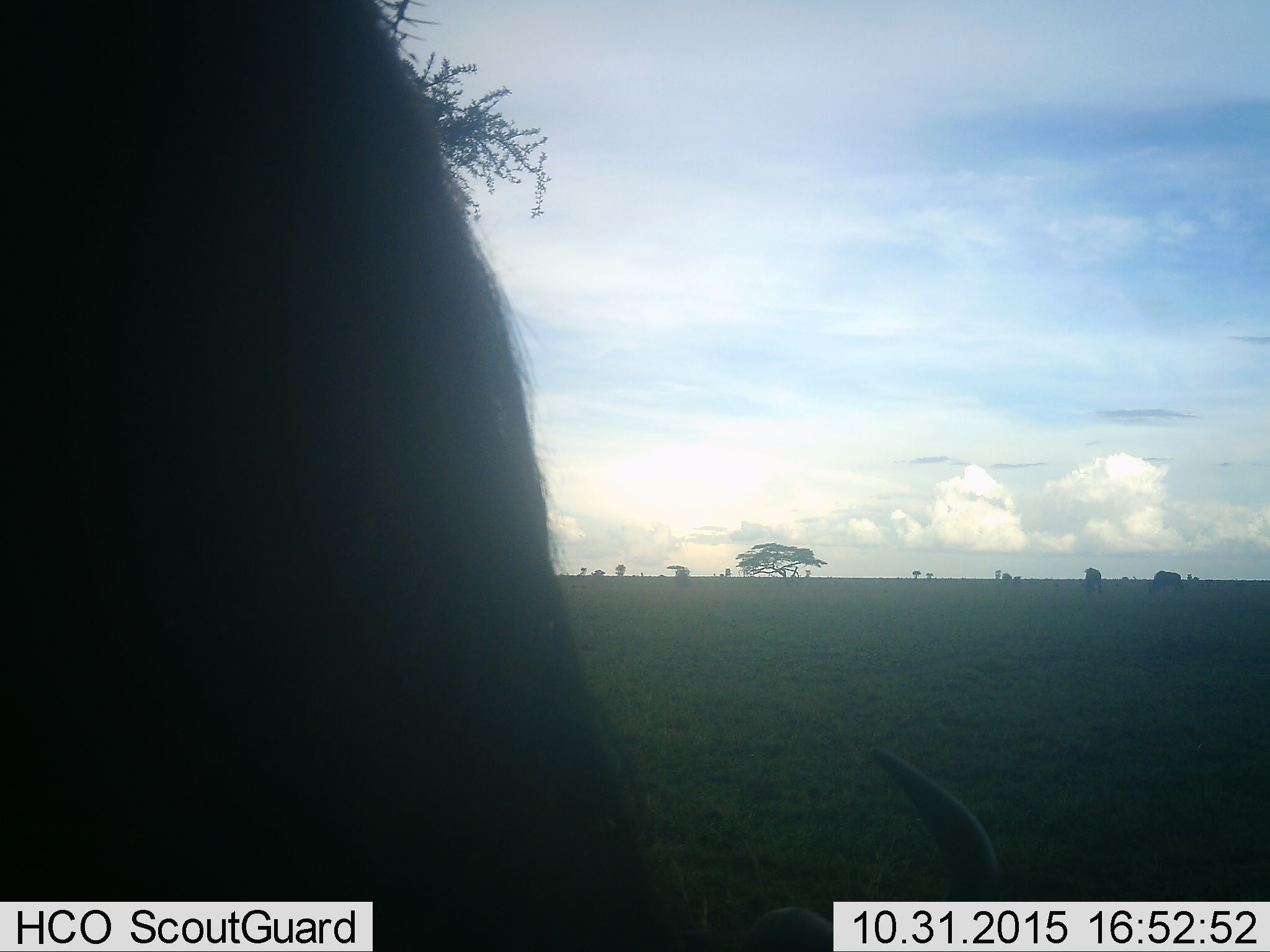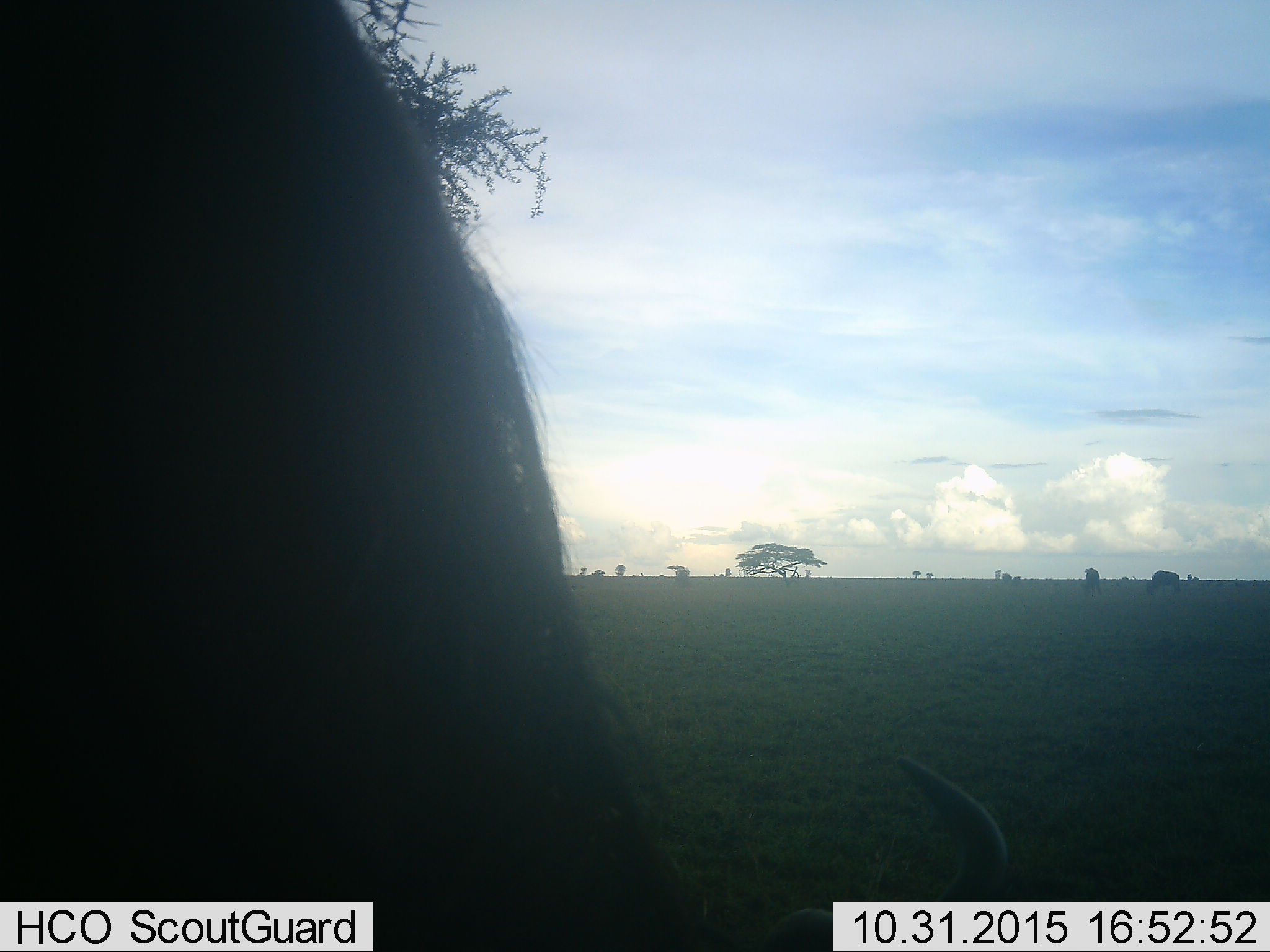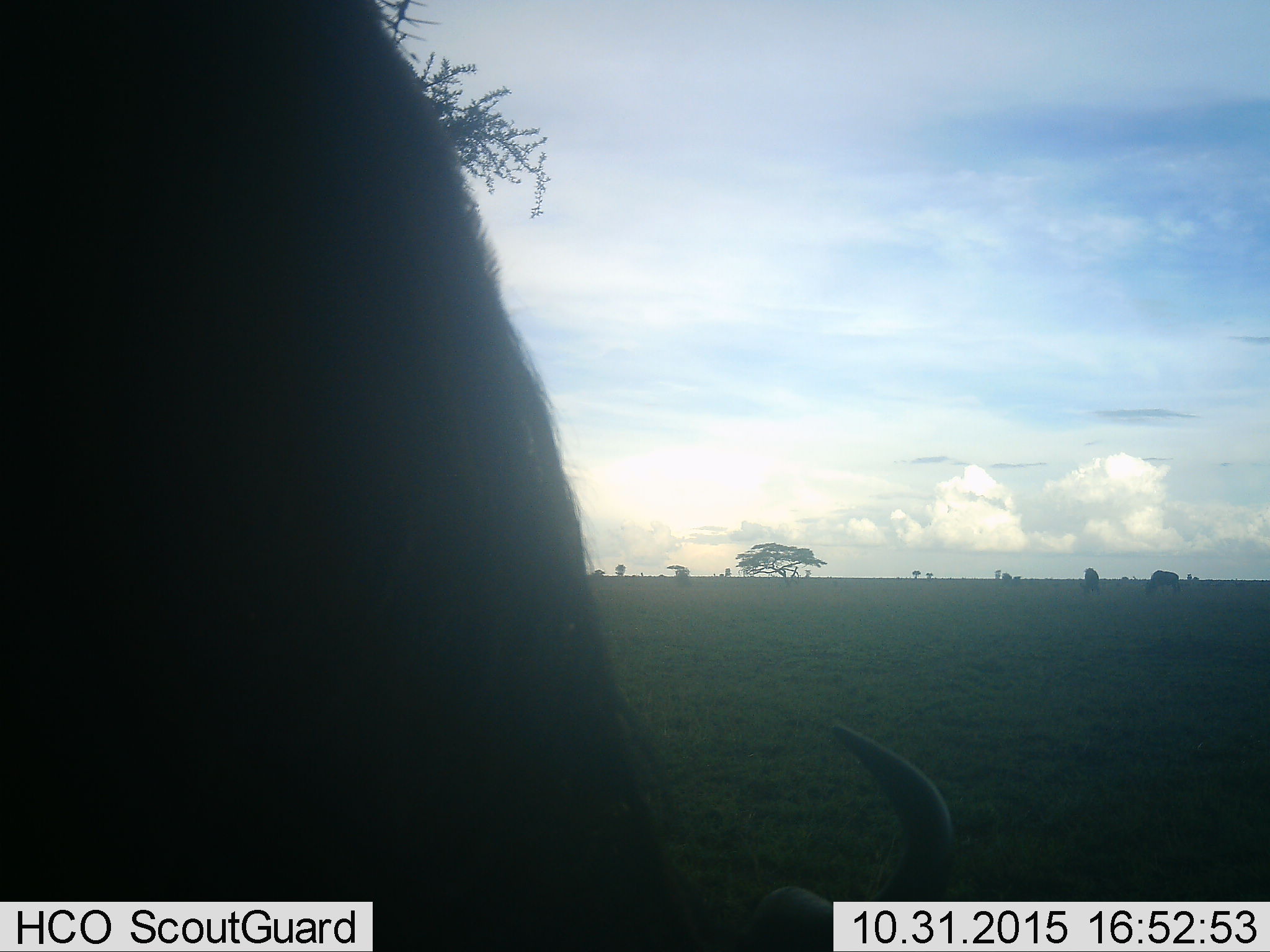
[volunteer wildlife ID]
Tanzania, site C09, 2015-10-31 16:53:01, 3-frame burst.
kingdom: Animalia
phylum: Chordata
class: Mammalia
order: Artiodactyla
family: Bovidae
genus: Connochaetes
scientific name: Connochaetes taurinus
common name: blue wildebeest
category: wildebeest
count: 4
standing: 33%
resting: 0%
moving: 17%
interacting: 0%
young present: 0%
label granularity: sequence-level